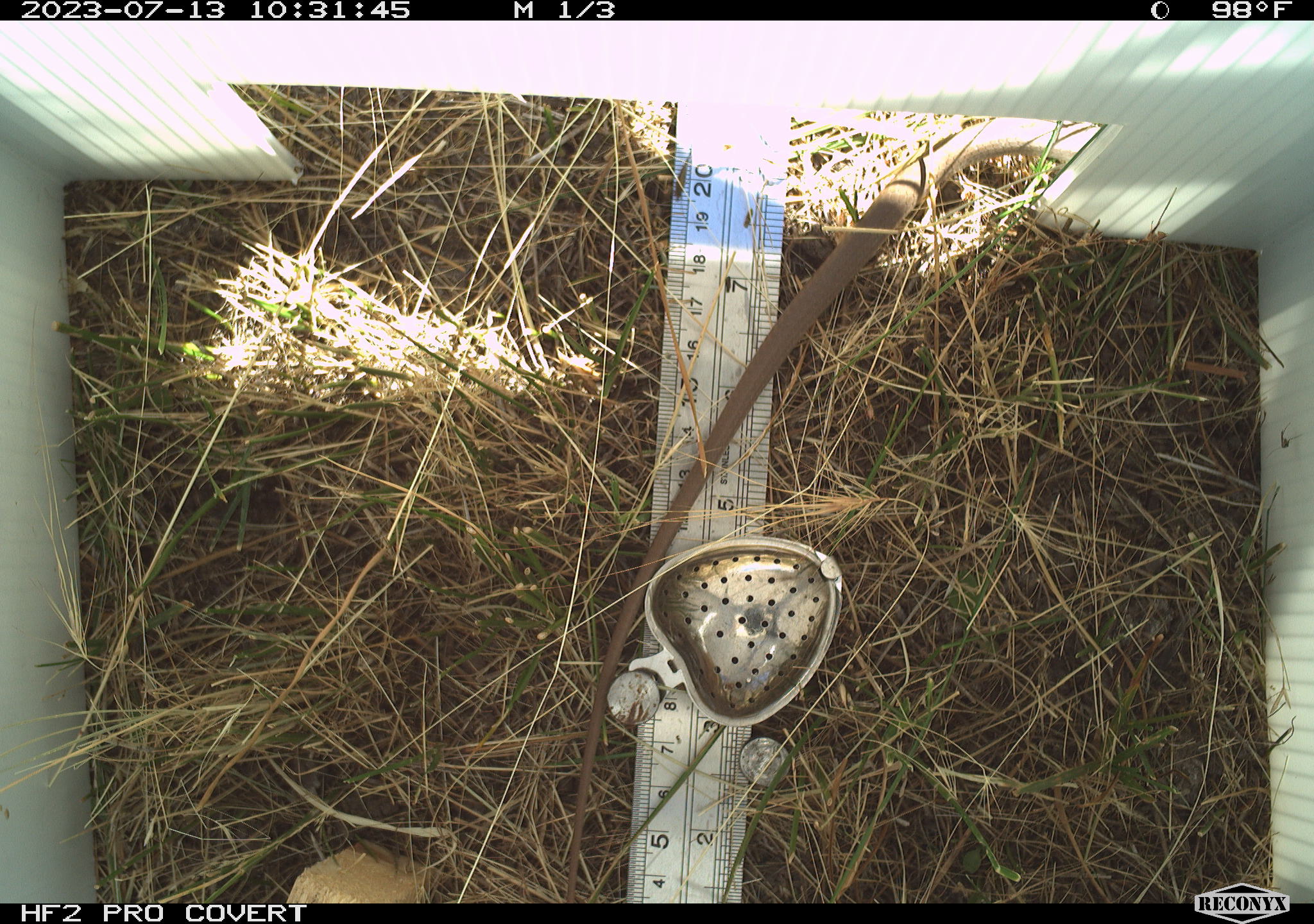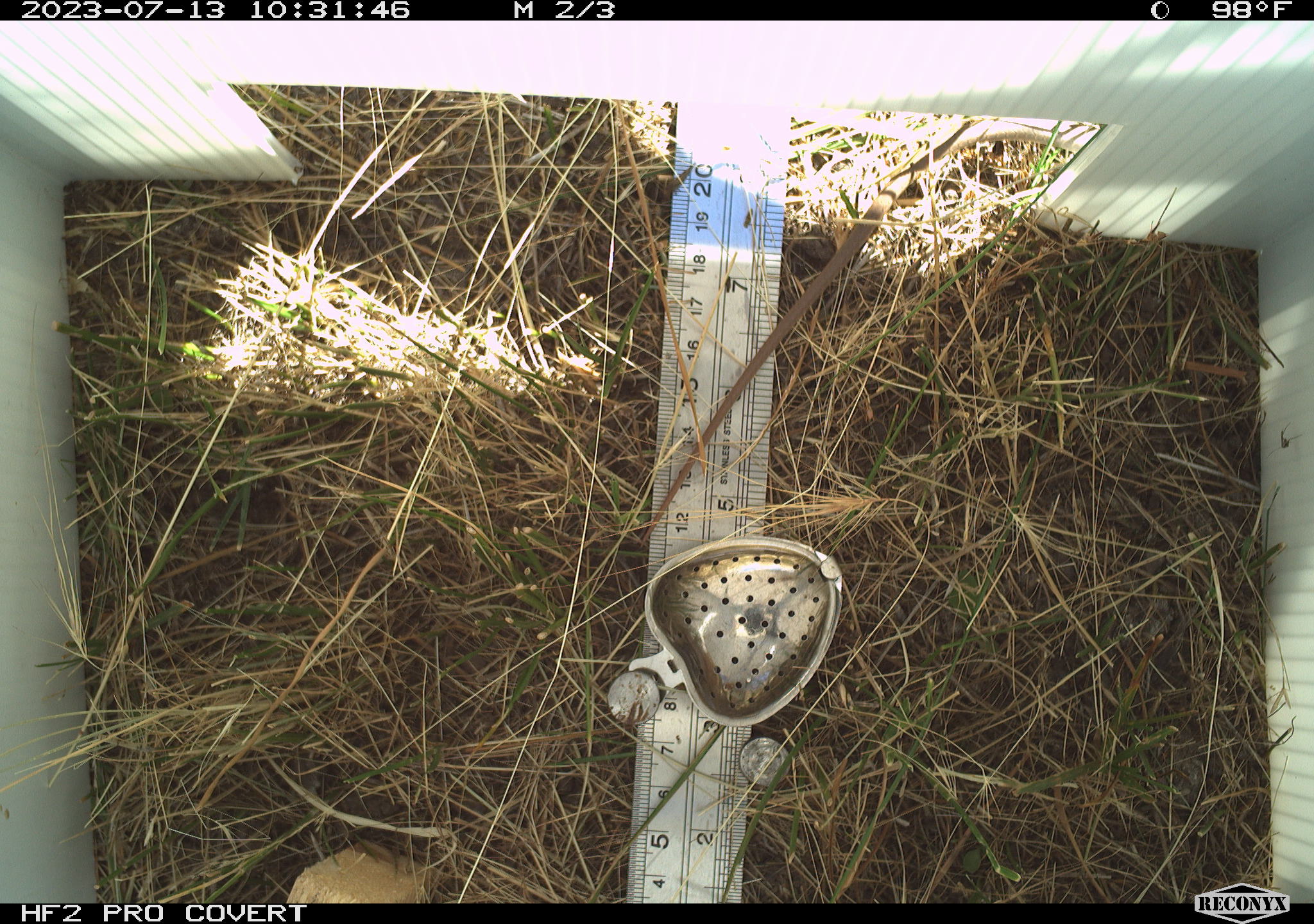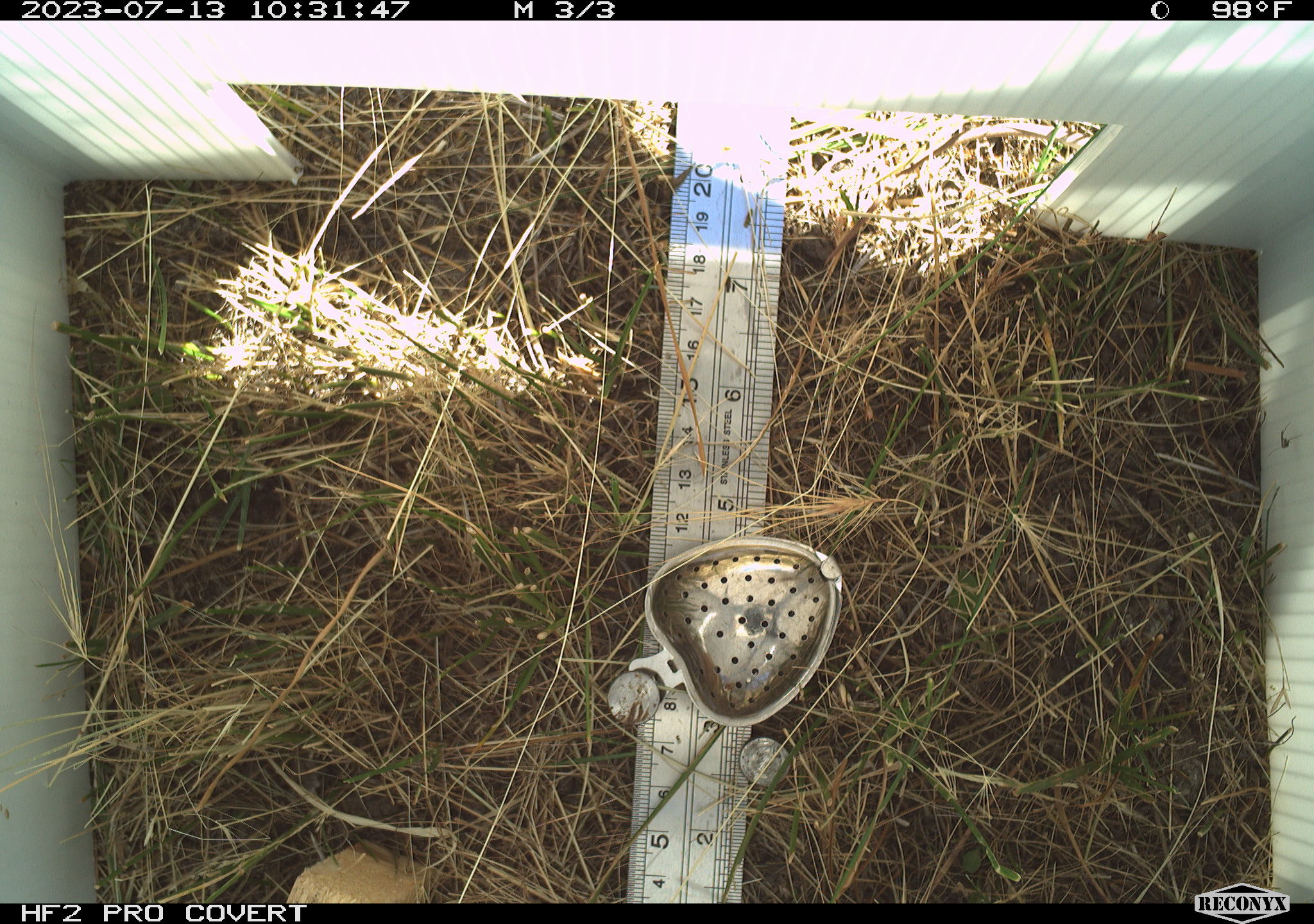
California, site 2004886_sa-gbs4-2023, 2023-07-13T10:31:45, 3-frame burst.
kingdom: Animalia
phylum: Chordata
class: Reptilia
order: Squamata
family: Colubridae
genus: Coluber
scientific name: Coluber constrictor mormon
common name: western yellow-bellied racer